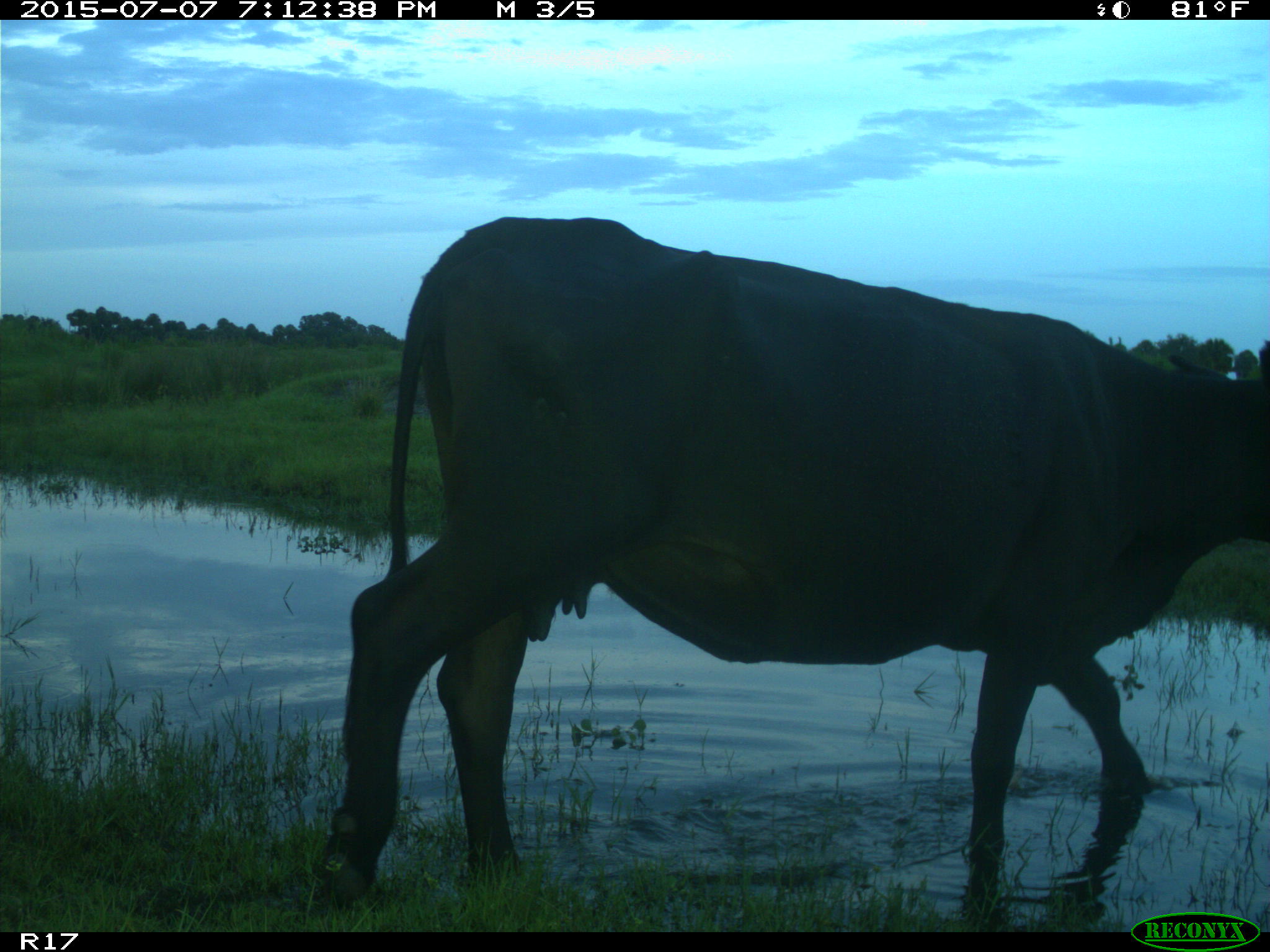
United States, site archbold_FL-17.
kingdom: Animalia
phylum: Chordata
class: Mammalia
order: Artiodactyla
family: Bovidae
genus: Bos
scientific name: Bos taurus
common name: domestic cow